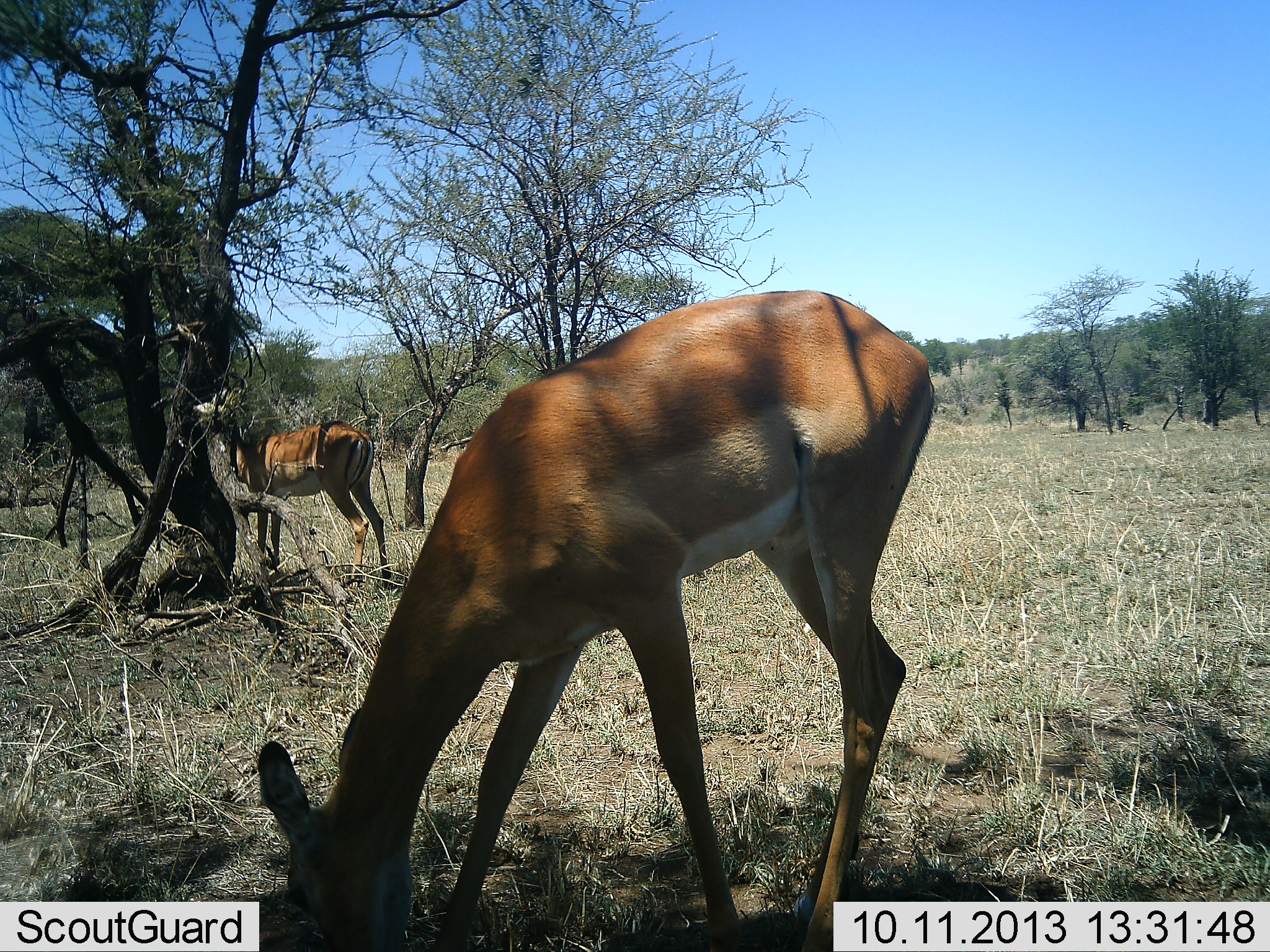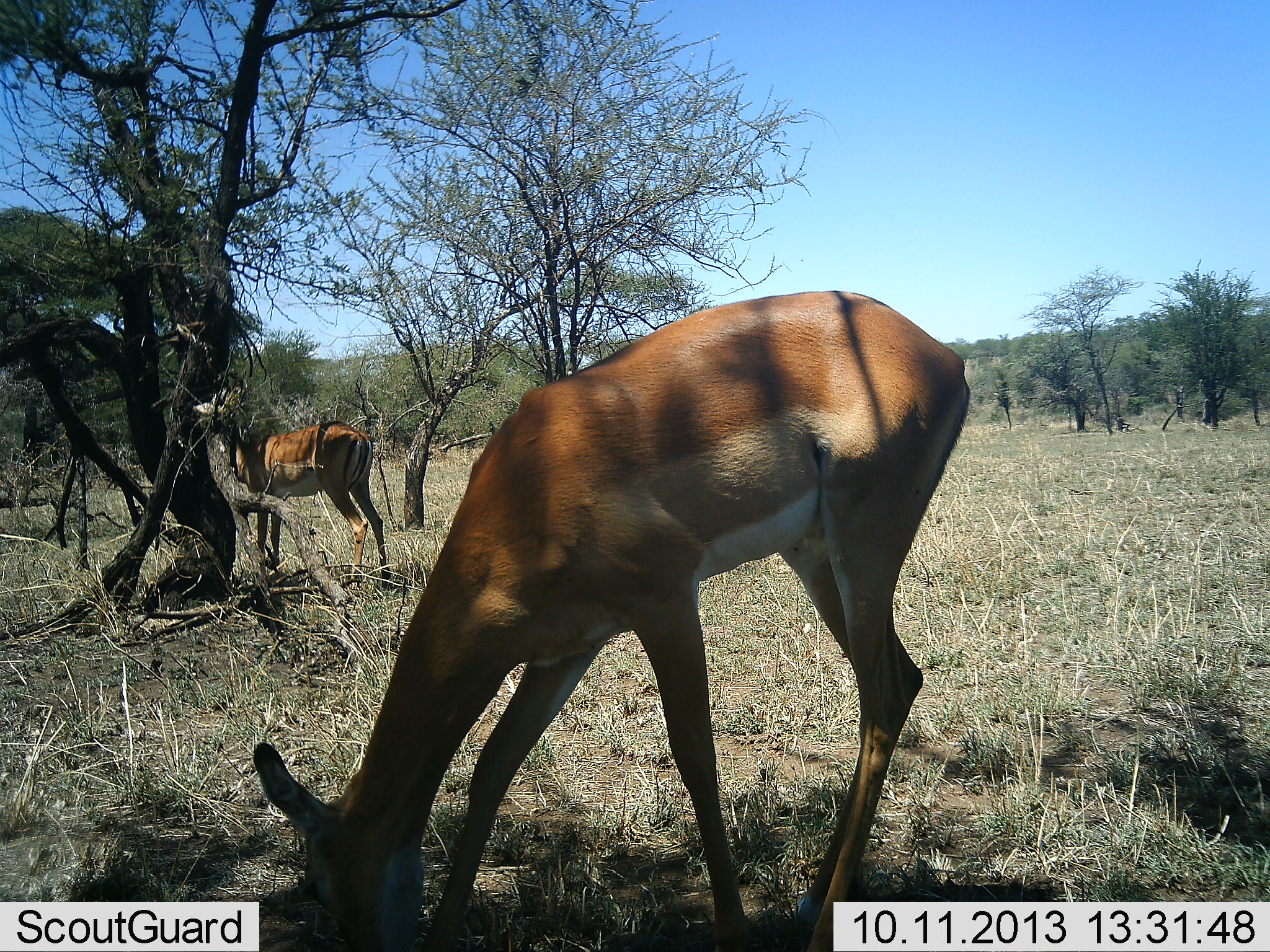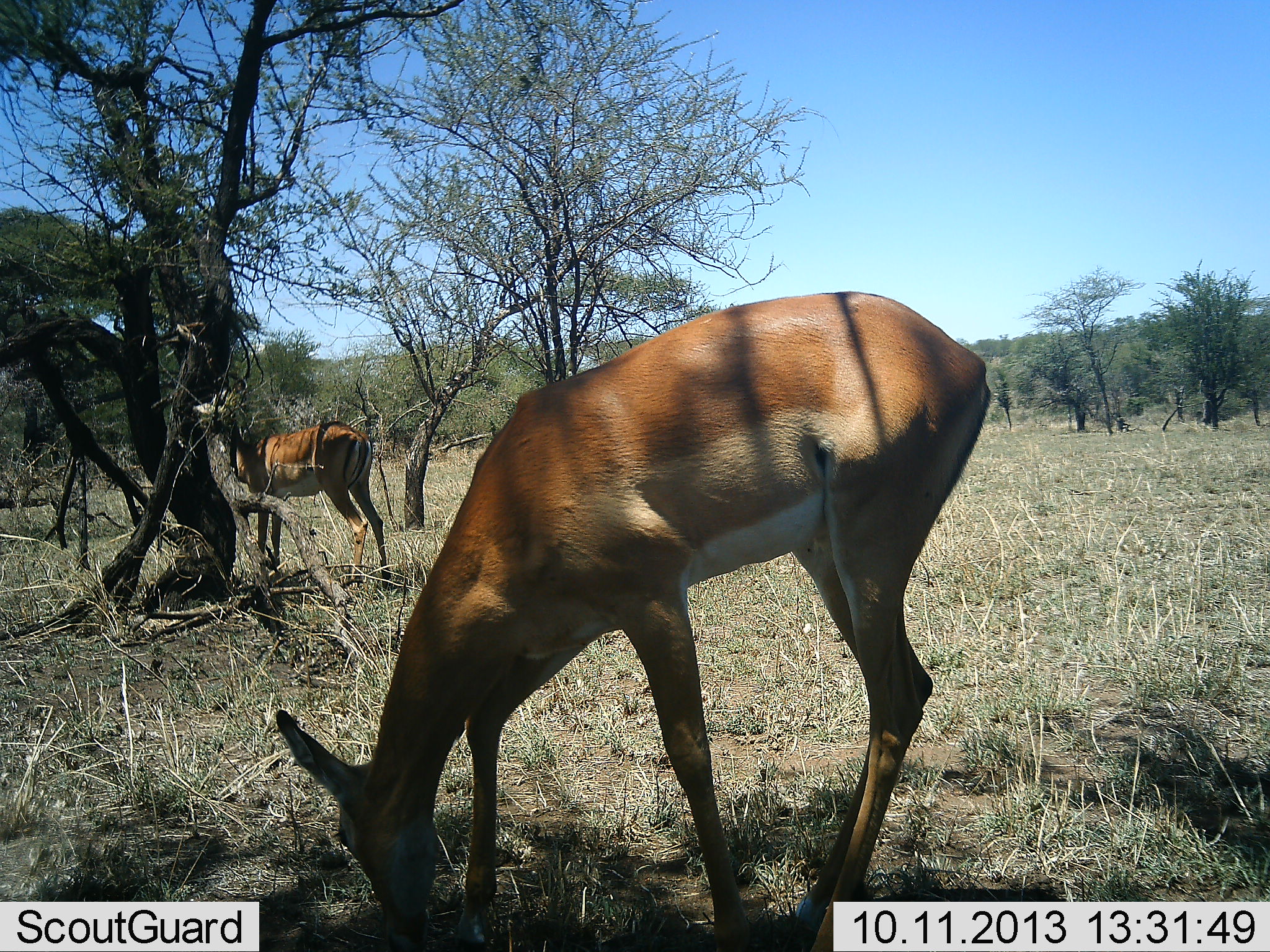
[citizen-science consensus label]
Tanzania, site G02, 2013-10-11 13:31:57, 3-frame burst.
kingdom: Animalia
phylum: Chordata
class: Mammalia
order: Artiodactyla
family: Bovidae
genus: Aepyceros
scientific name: Aepyceros melampus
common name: impala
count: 2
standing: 60%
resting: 0%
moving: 0%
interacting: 0%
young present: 0%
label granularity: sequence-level